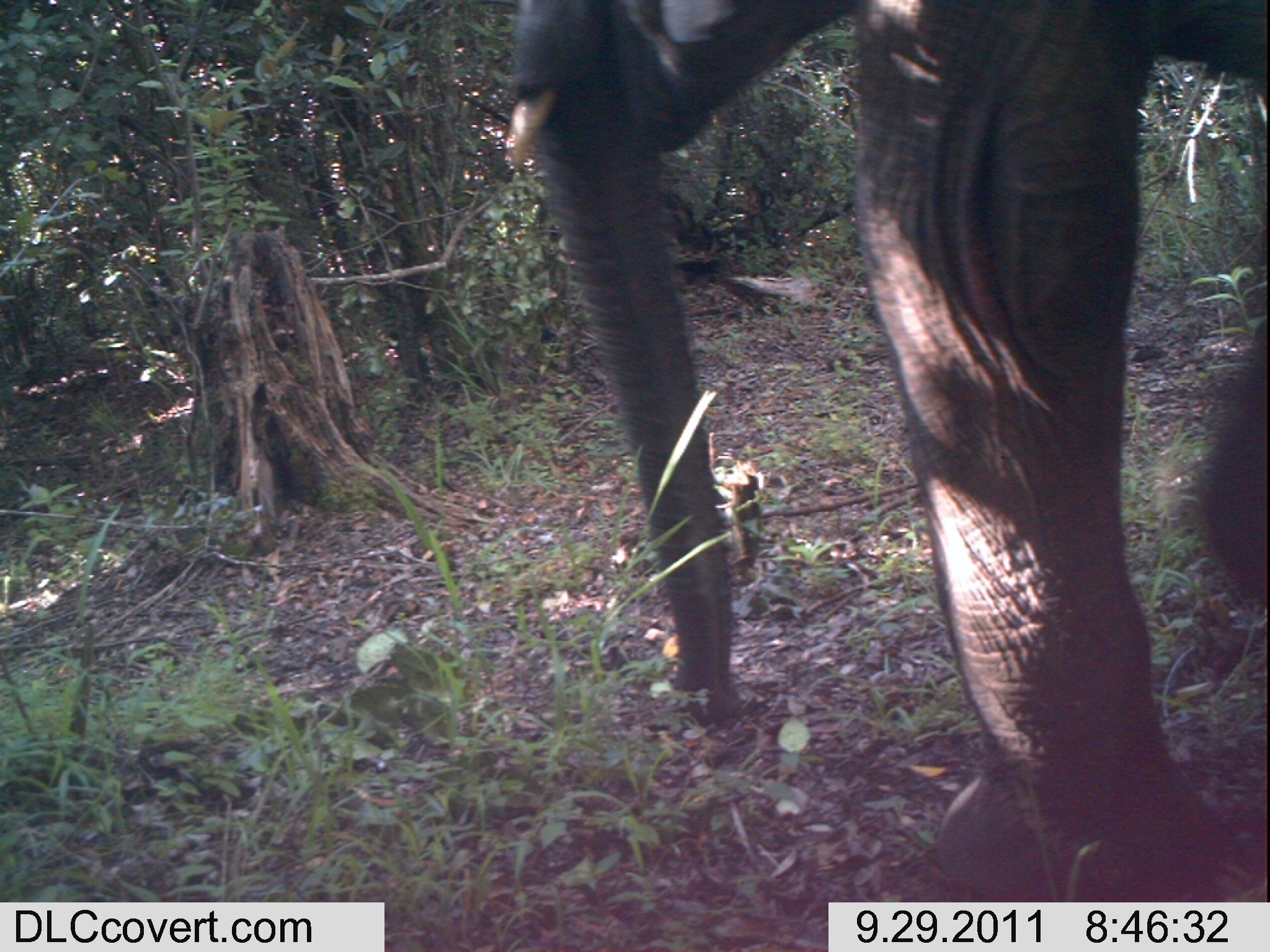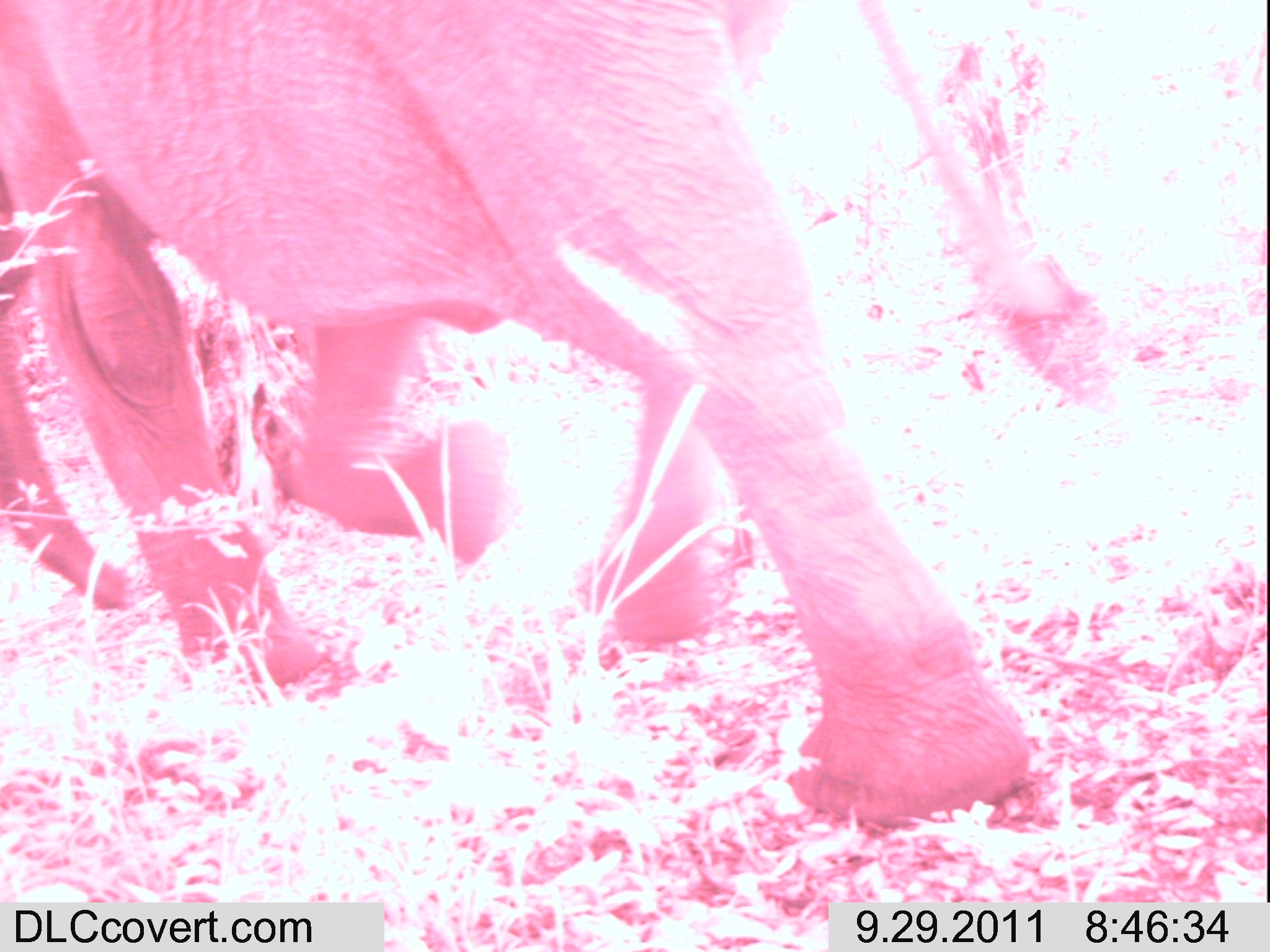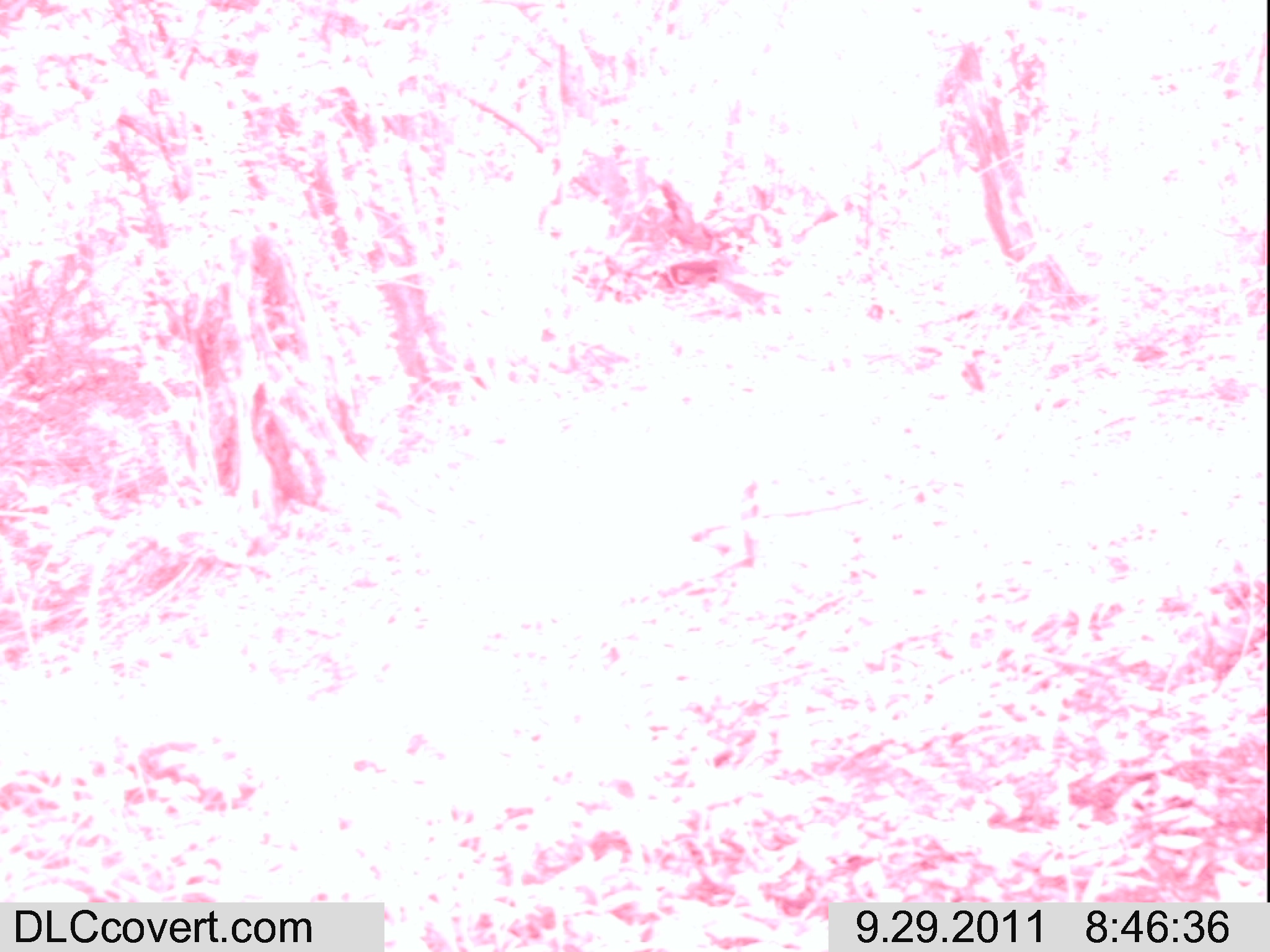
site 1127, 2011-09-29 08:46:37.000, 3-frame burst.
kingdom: Animalia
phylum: Chordata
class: Mammalia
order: Proboscidea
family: Elephantidae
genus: Loxodonta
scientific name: Loxodonta africana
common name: african bush elephant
Loxodonta africana (african bush elephant), count 1.